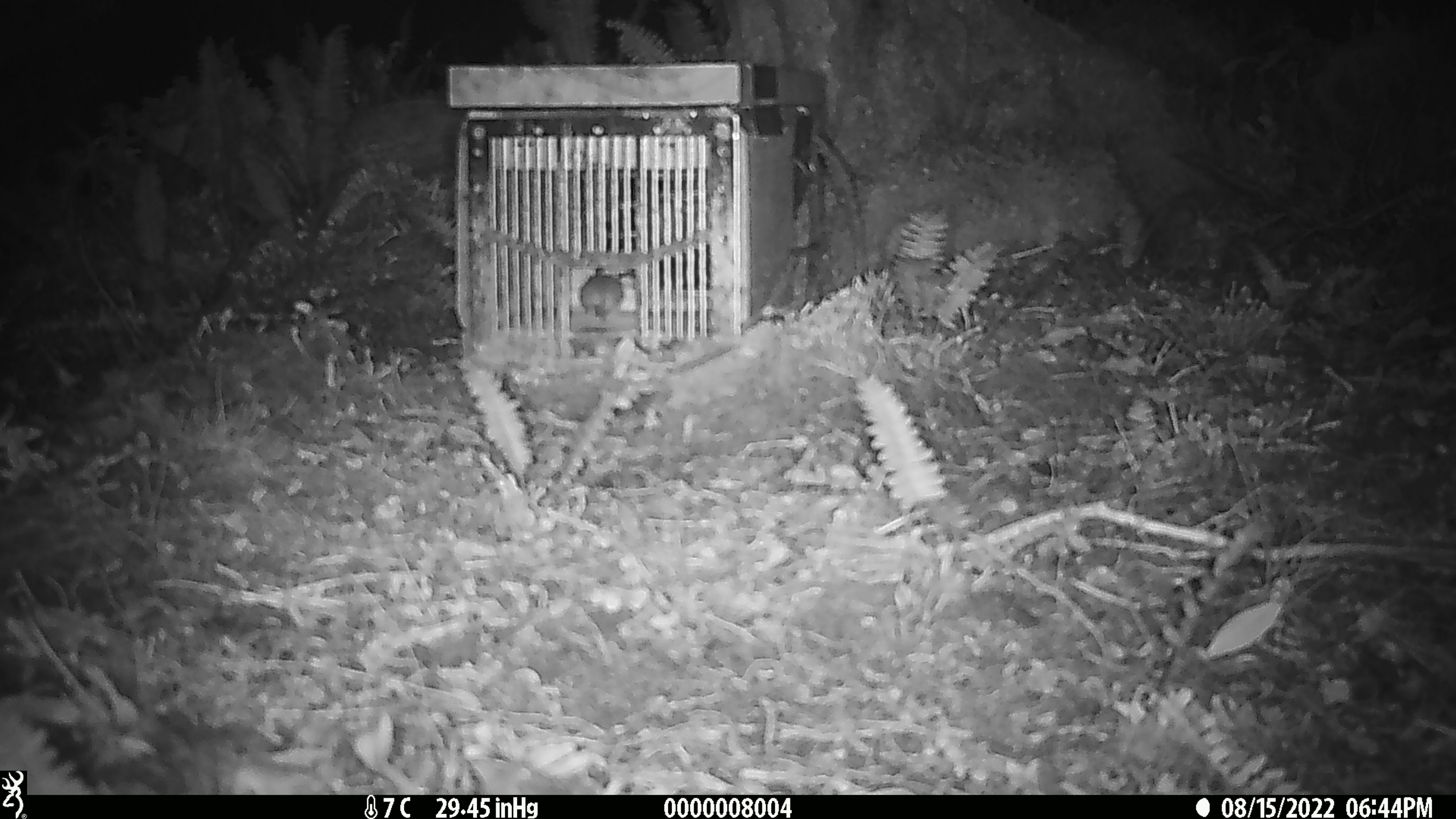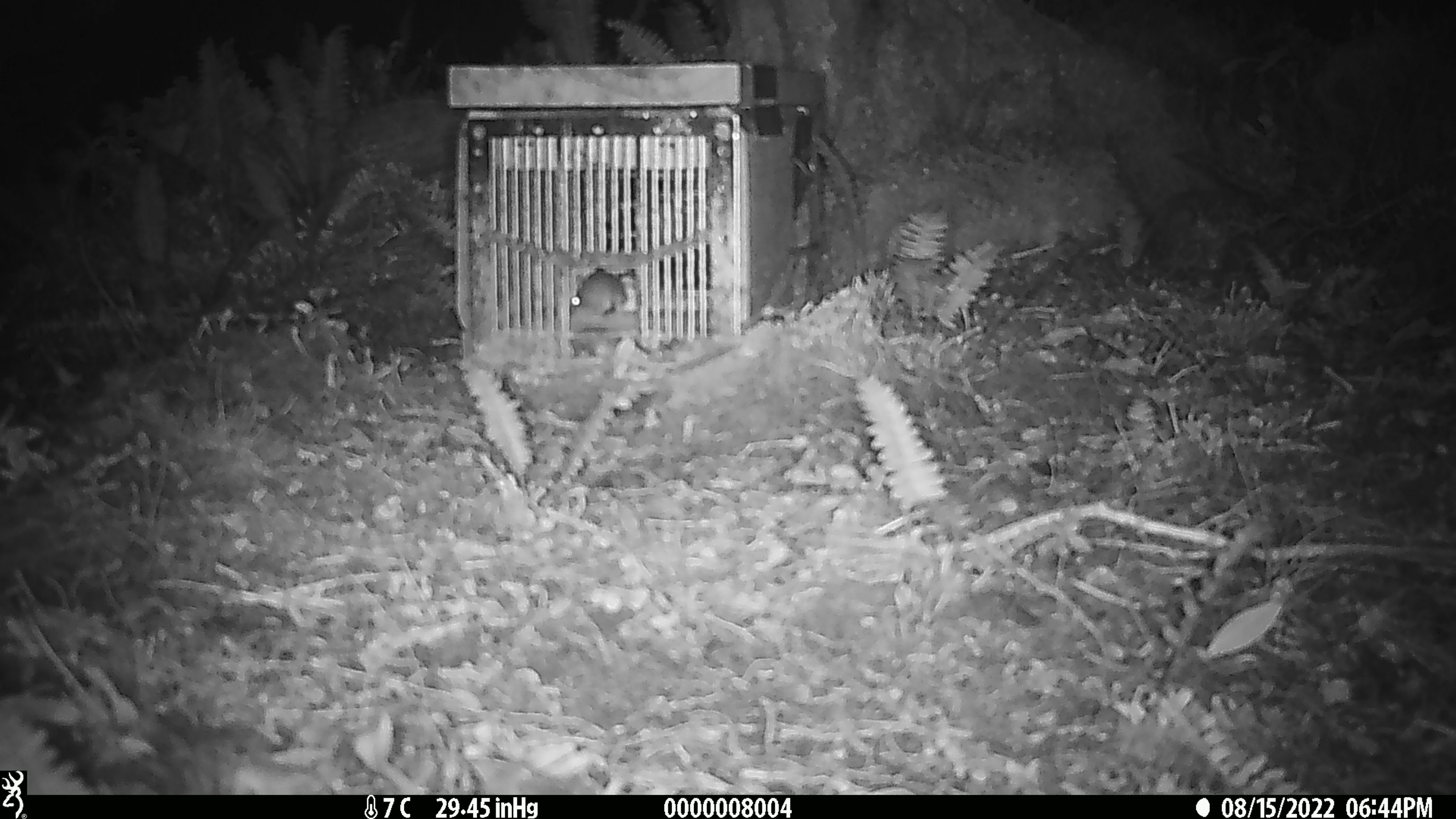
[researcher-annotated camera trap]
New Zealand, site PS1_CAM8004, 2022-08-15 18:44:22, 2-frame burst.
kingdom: Animalia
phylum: Chordata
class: Mammalia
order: Rodentia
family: Muridae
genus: Mus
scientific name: Mus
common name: mouse